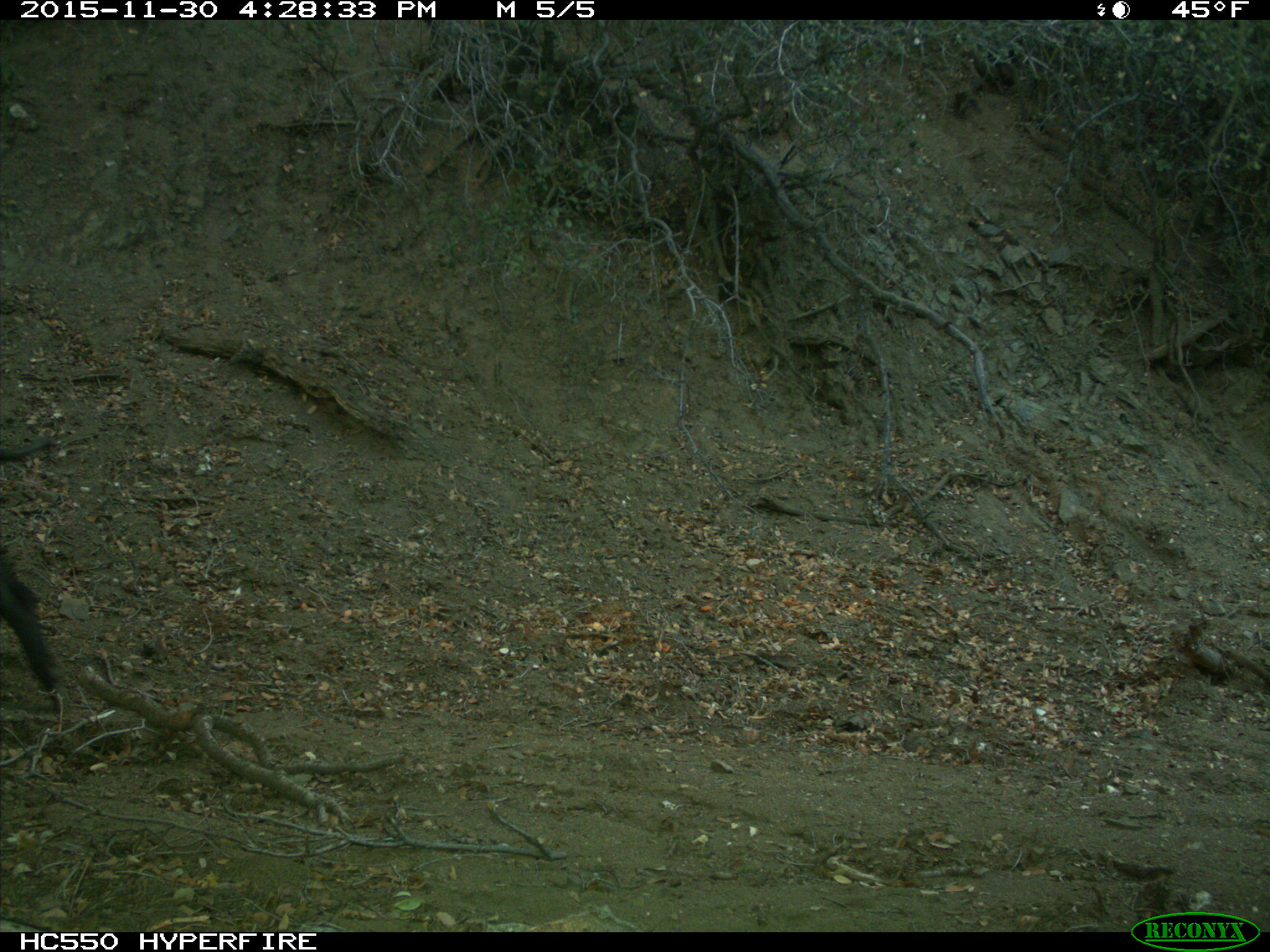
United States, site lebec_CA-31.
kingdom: Animalia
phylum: Chordata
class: Mammalia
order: Artiodactyla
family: Suidae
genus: Sus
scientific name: Sus scrofa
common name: wild boar